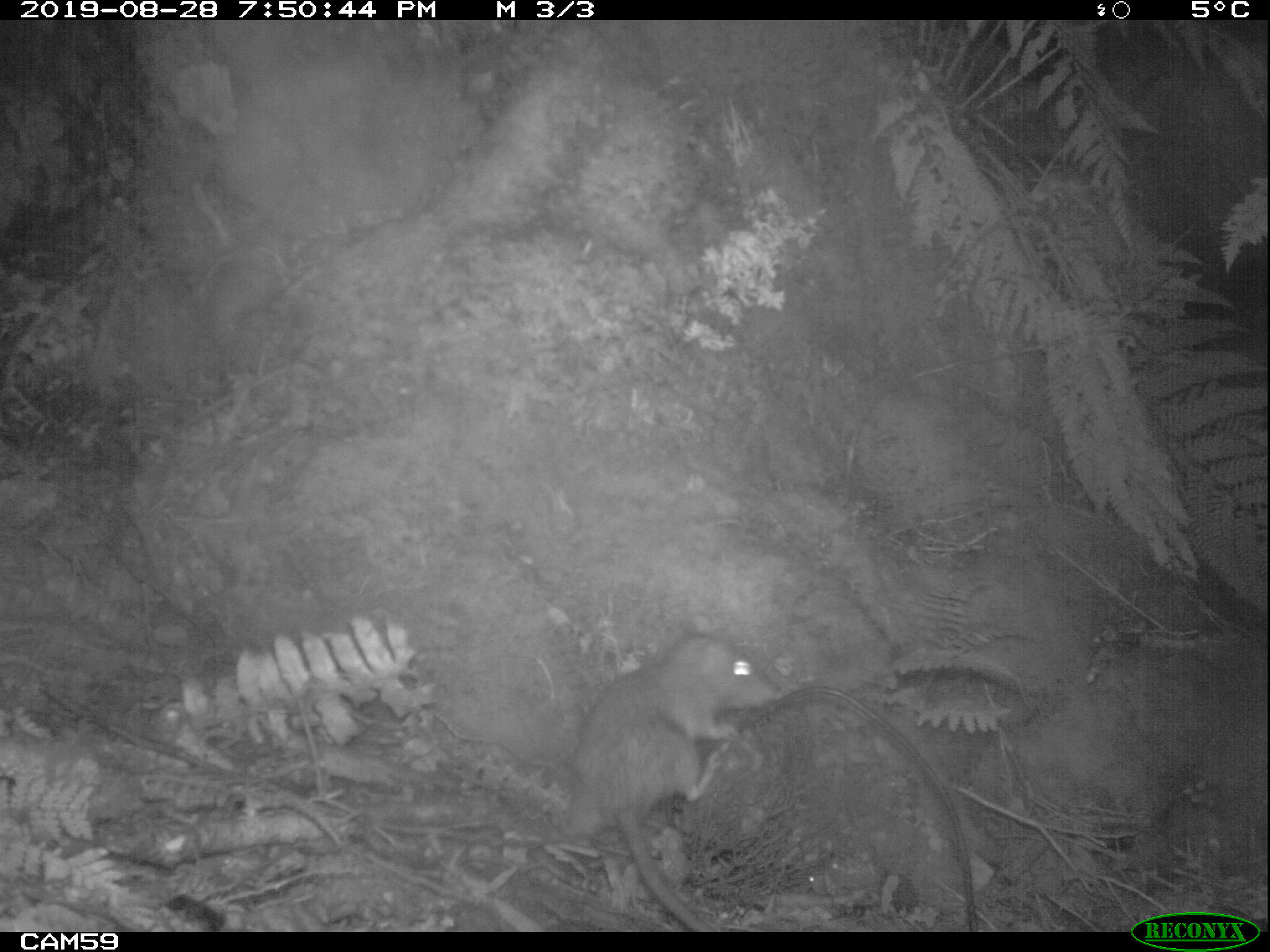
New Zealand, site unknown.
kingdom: Animalia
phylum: Chordata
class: Mammalia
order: Rodentia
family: Muridae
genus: Rattus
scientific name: Rattus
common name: rat